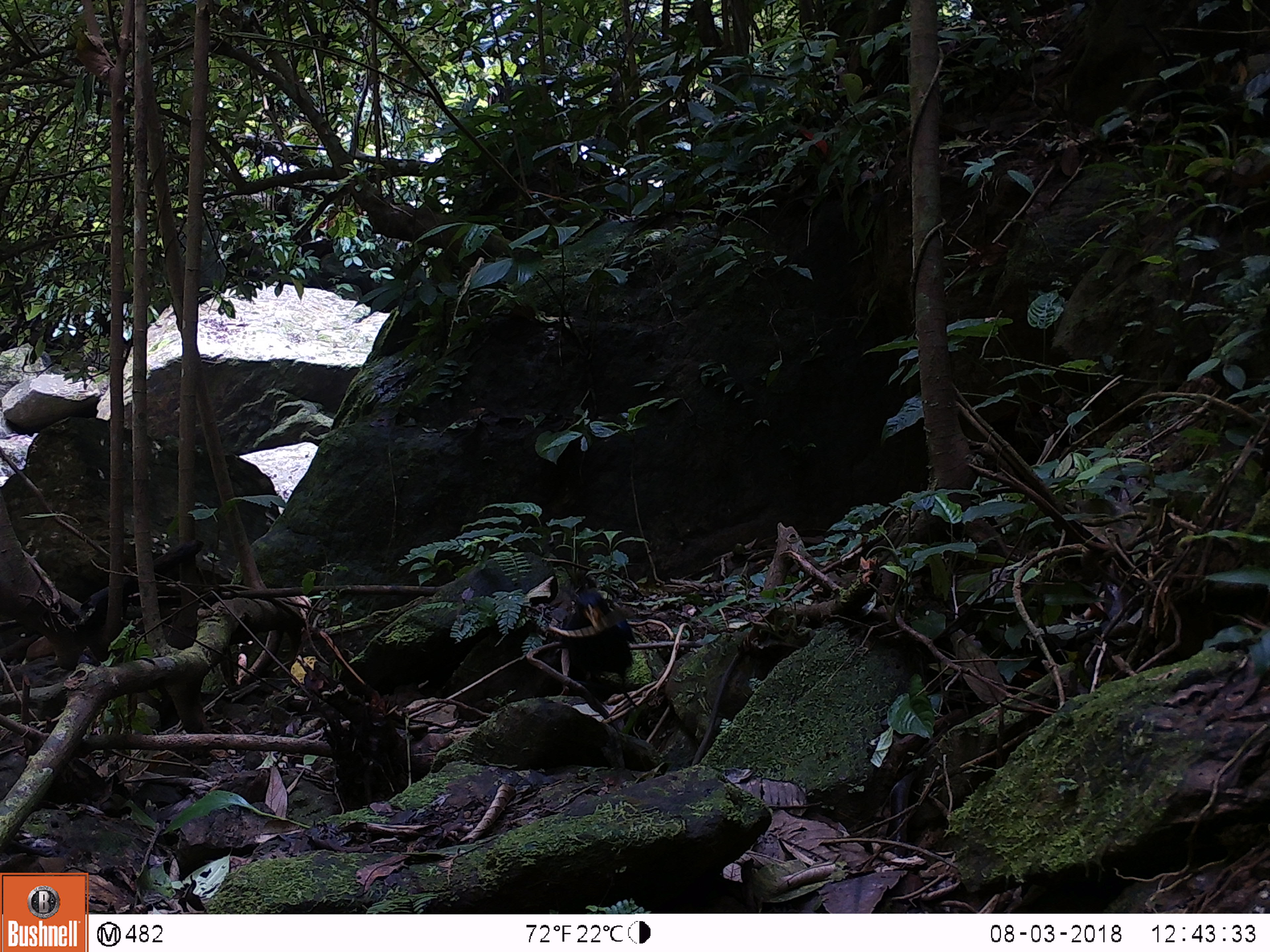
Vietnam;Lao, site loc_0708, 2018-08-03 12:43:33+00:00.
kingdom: Animalia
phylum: Chordata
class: Aves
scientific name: Aves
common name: bird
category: unidentified bird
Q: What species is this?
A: Unidentified bird (bird) (Aves).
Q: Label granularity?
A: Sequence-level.